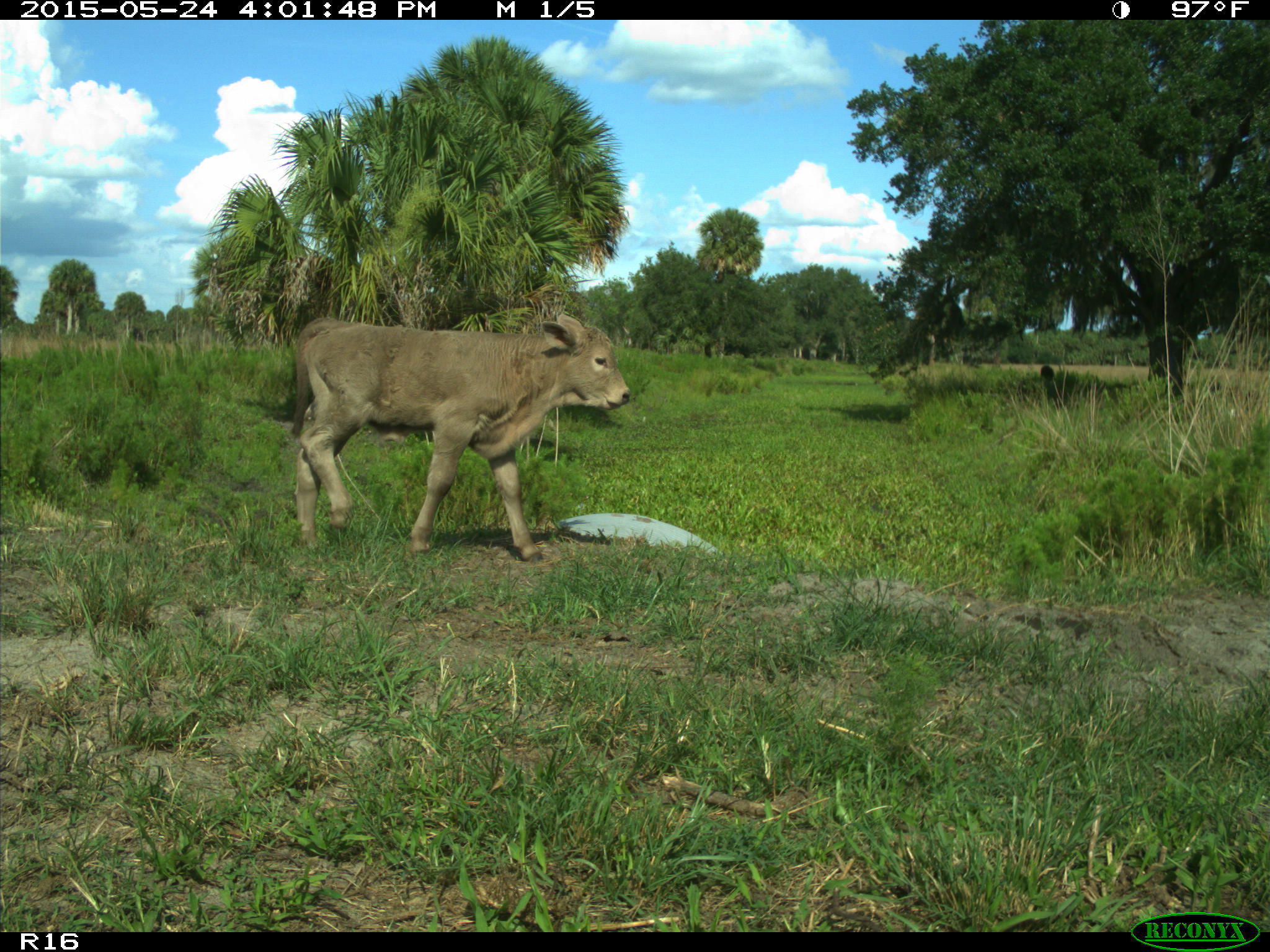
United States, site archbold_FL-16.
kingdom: Animalia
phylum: Chordata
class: Mammalia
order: Artiodactyla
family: Bovidae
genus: Bos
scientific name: Bos taurus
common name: domestic cow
Bos taurus (domestic cow).